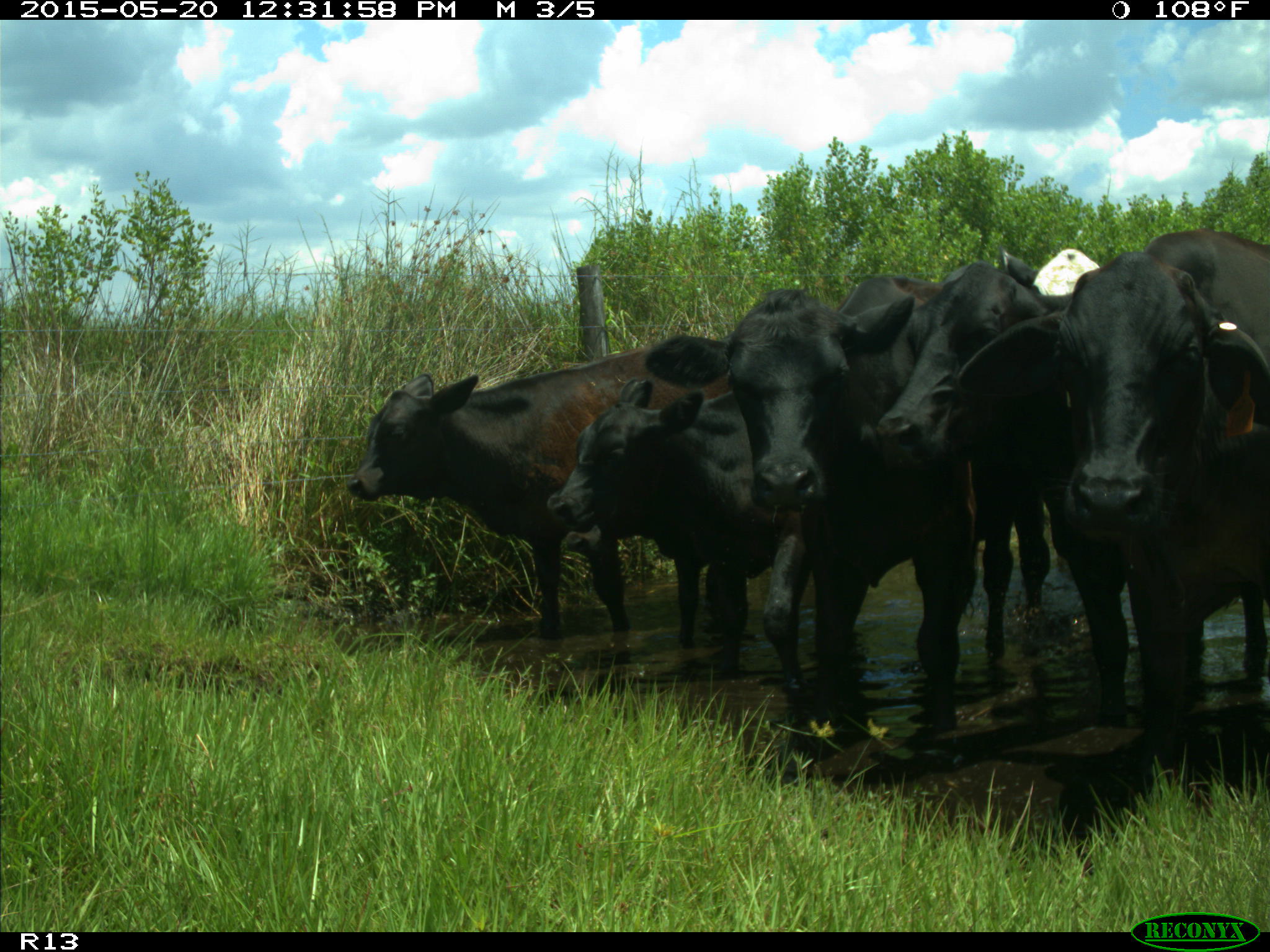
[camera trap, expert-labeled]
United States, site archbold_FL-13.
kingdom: Animalia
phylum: Chordata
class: Mammalia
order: Artiodactyla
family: Bovidae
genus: Bos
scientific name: Bos taurus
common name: domestic cow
Bos taurus (domestic cow).